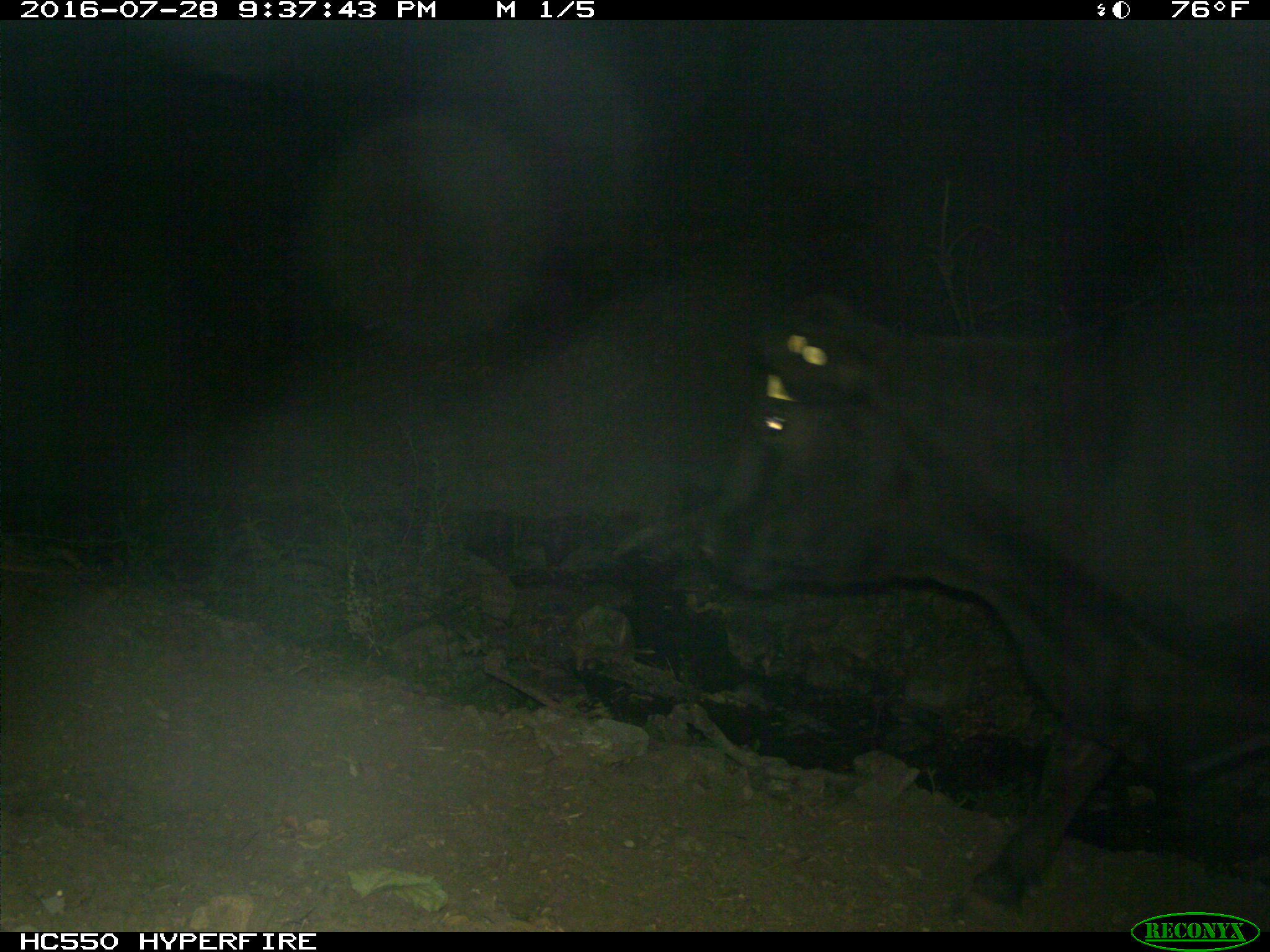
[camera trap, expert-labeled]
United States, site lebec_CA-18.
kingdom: Animalia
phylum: Chordata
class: Mammalia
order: Artiodactyla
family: Bovidae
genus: Bos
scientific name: Bos taurus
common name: domestic cow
Bos taurus (domestic cow).